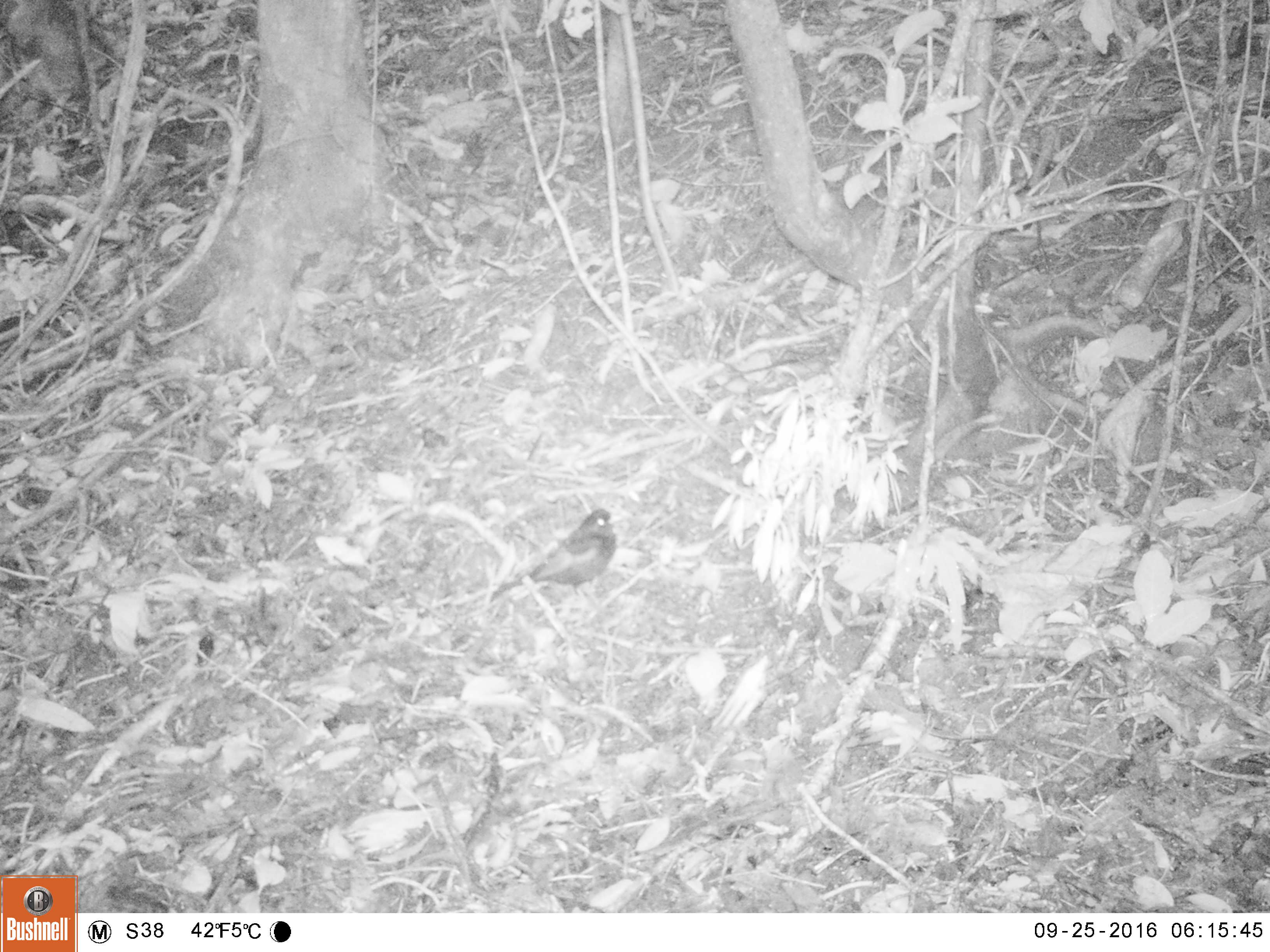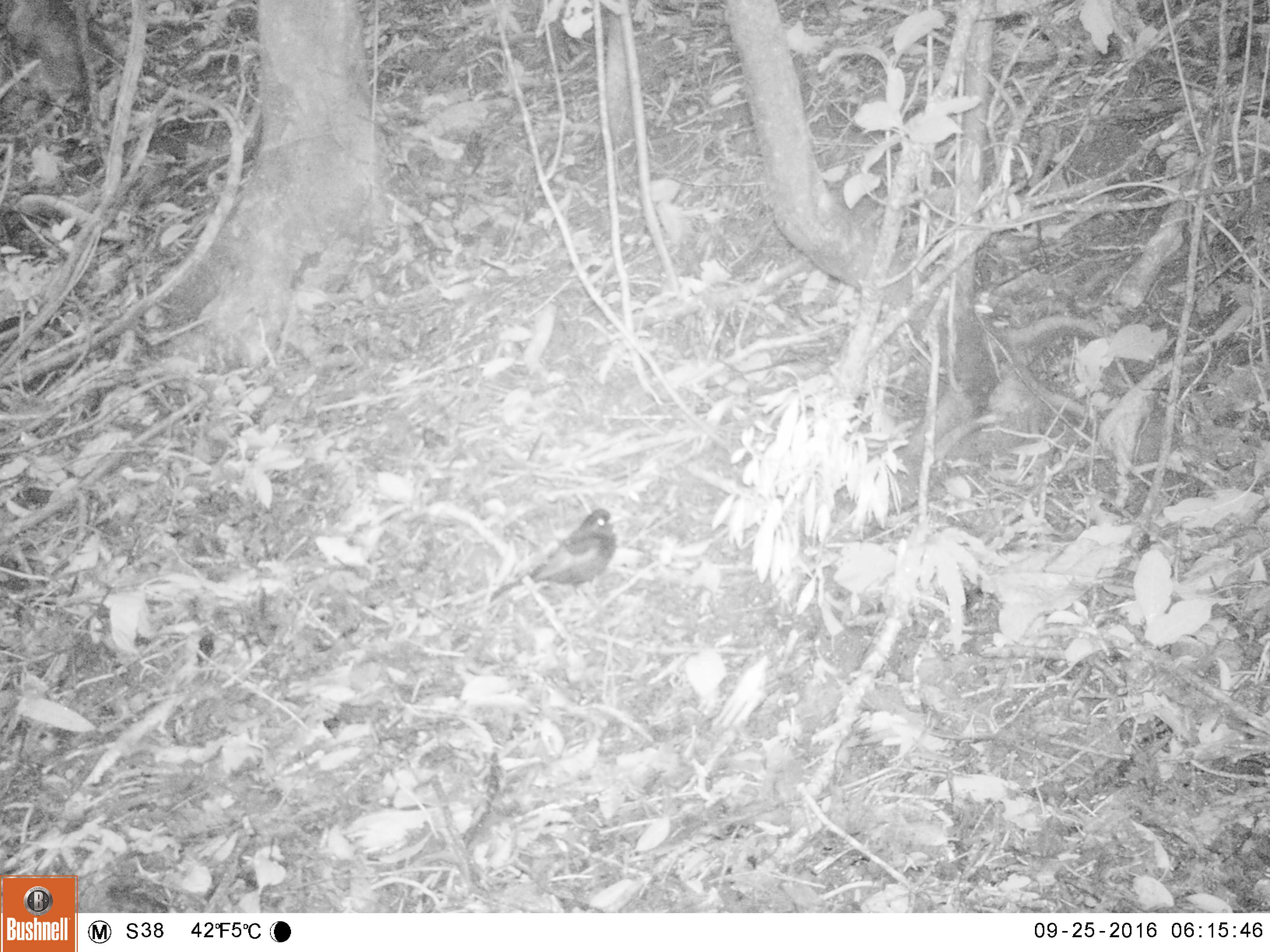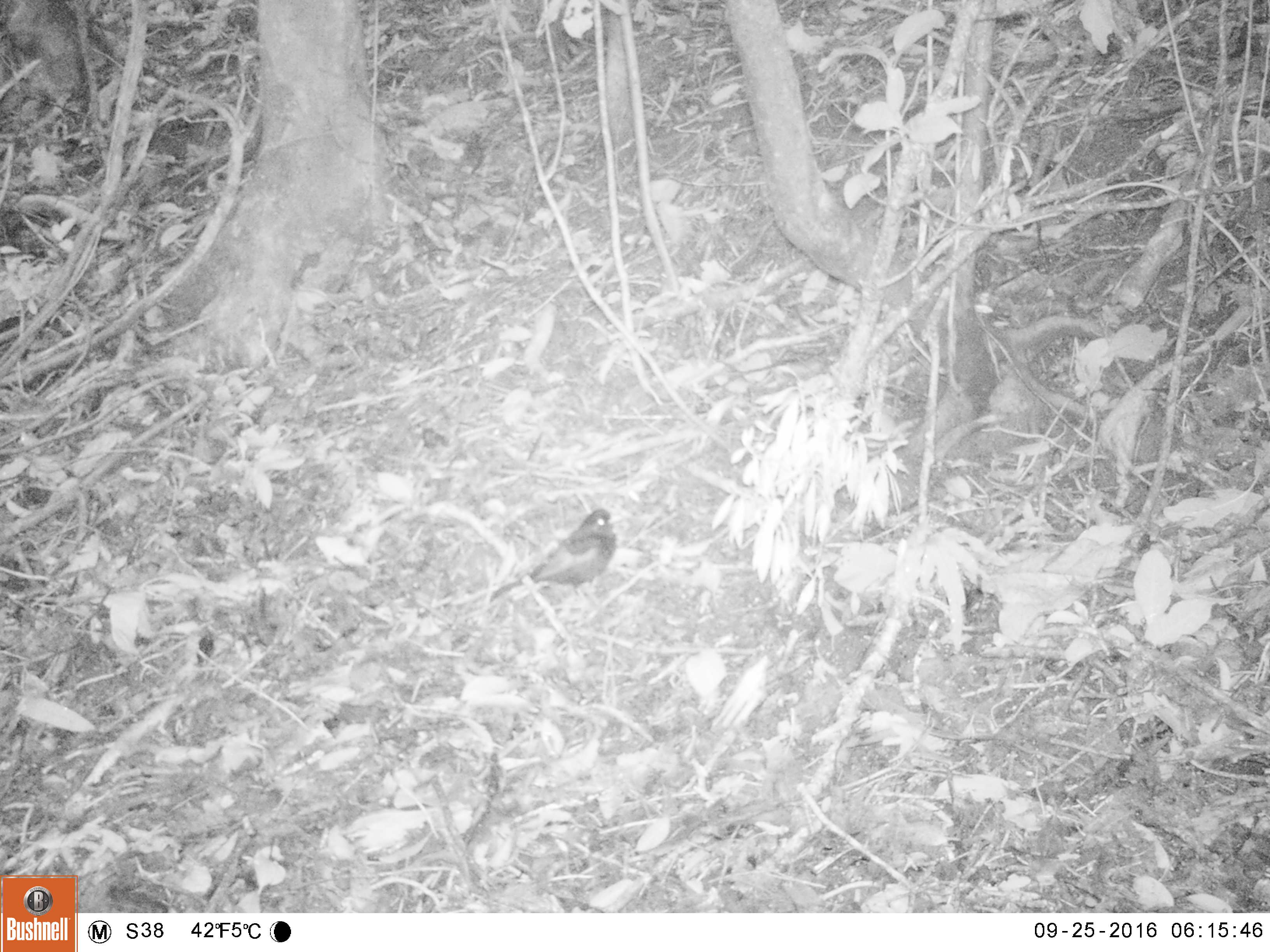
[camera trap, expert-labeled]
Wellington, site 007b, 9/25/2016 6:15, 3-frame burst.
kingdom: Animalia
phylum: Chordata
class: Aves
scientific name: Aves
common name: bird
Bird (Aves).